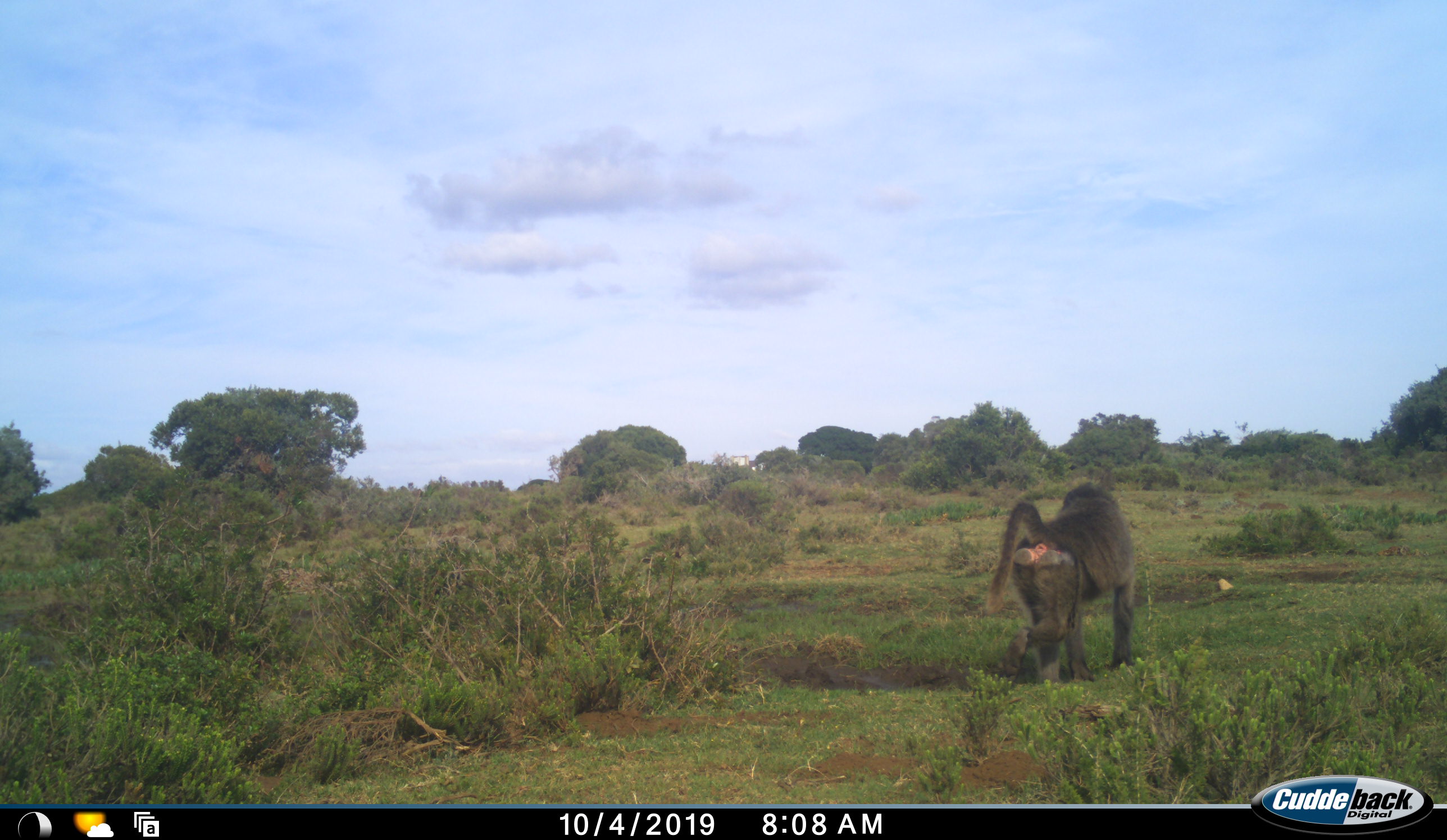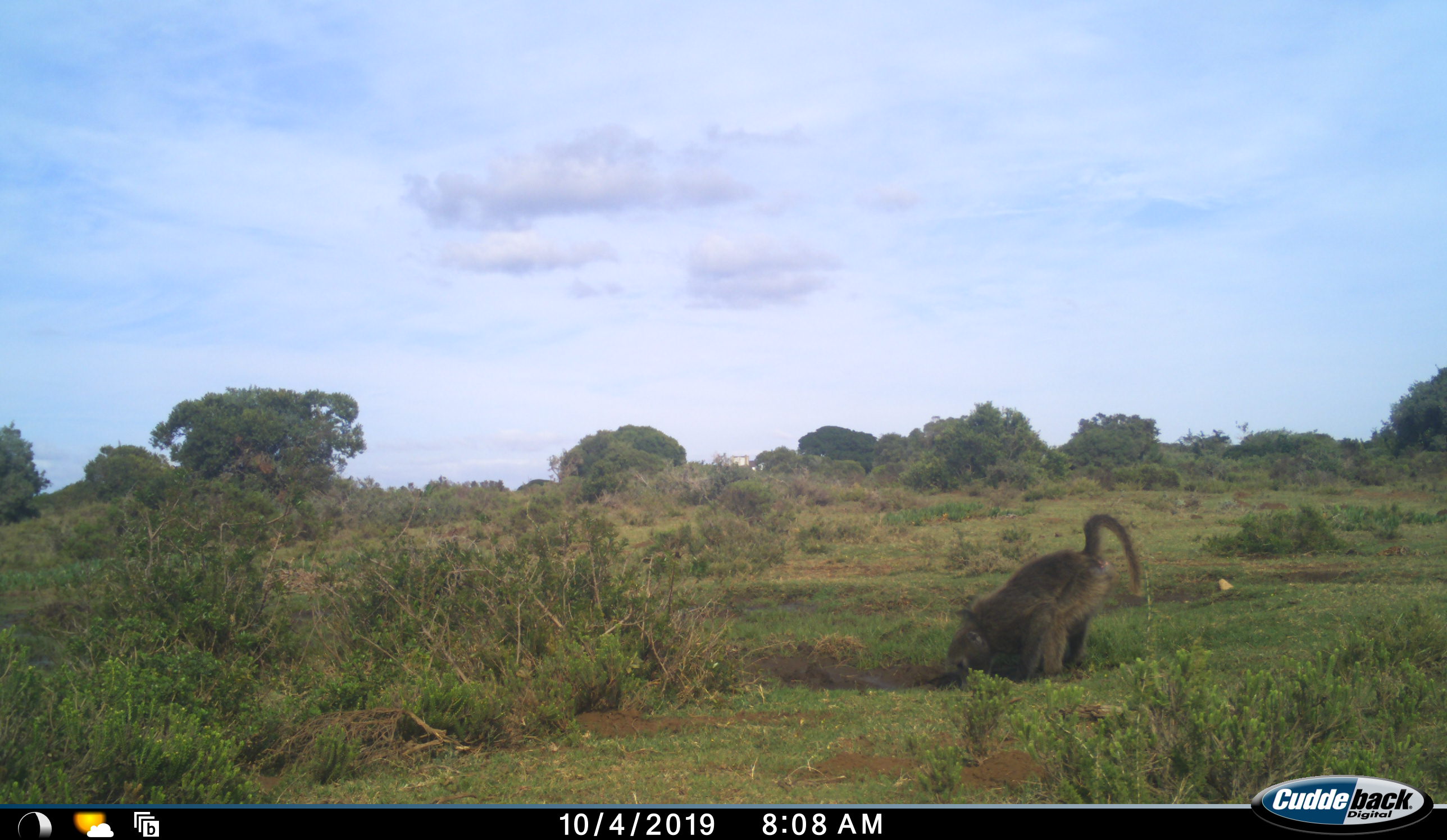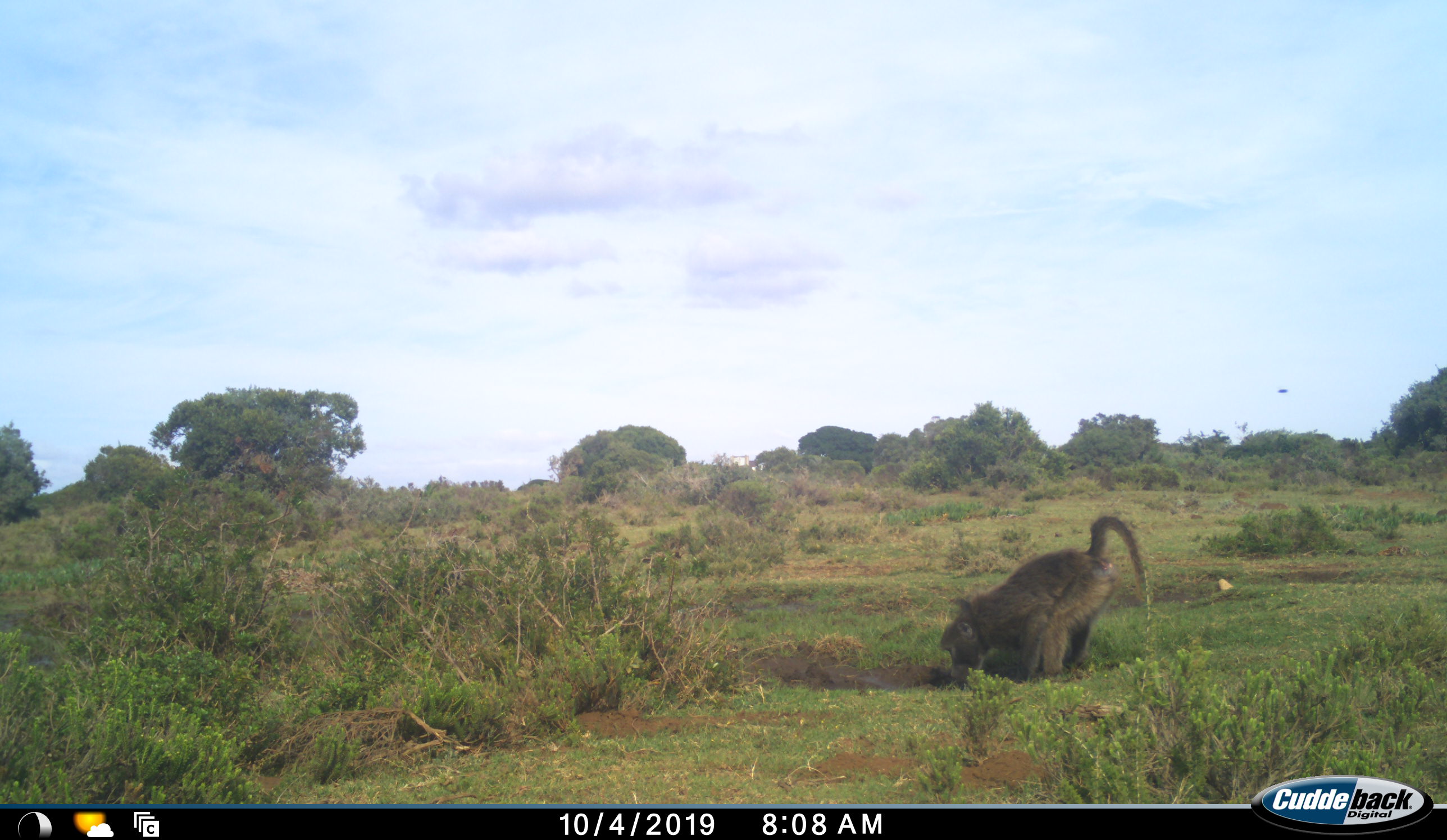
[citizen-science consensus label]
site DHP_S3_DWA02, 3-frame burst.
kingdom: Animalia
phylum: Chordata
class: Mammalia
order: Primates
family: Cercopithecidae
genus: Papio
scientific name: Papio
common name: baboon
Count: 1.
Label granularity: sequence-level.